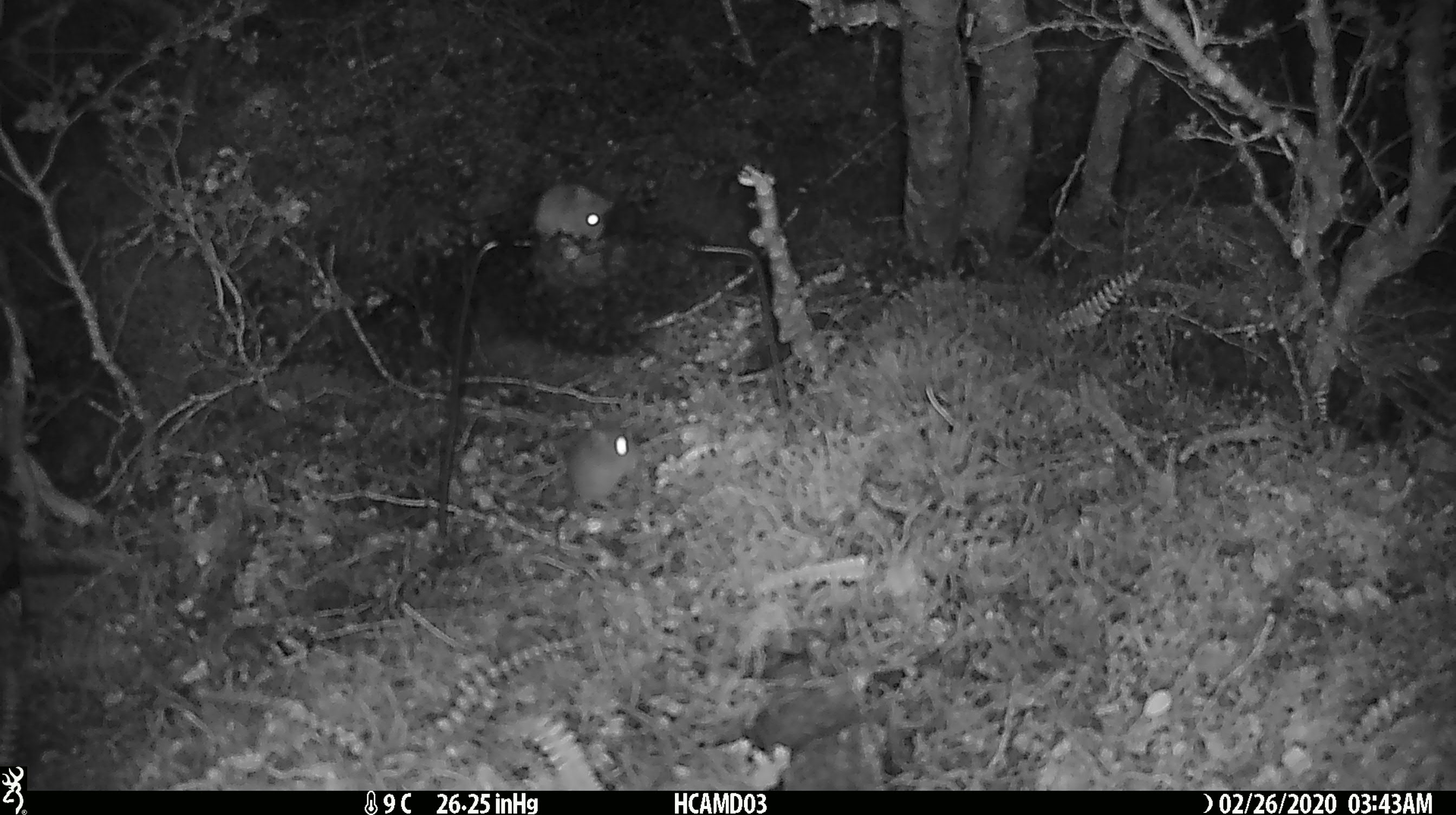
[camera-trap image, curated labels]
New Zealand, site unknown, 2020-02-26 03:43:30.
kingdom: Animalia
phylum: Chordata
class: Mammalia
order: Rodentia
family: Muridae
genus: Mus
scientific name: Mus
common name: mouse